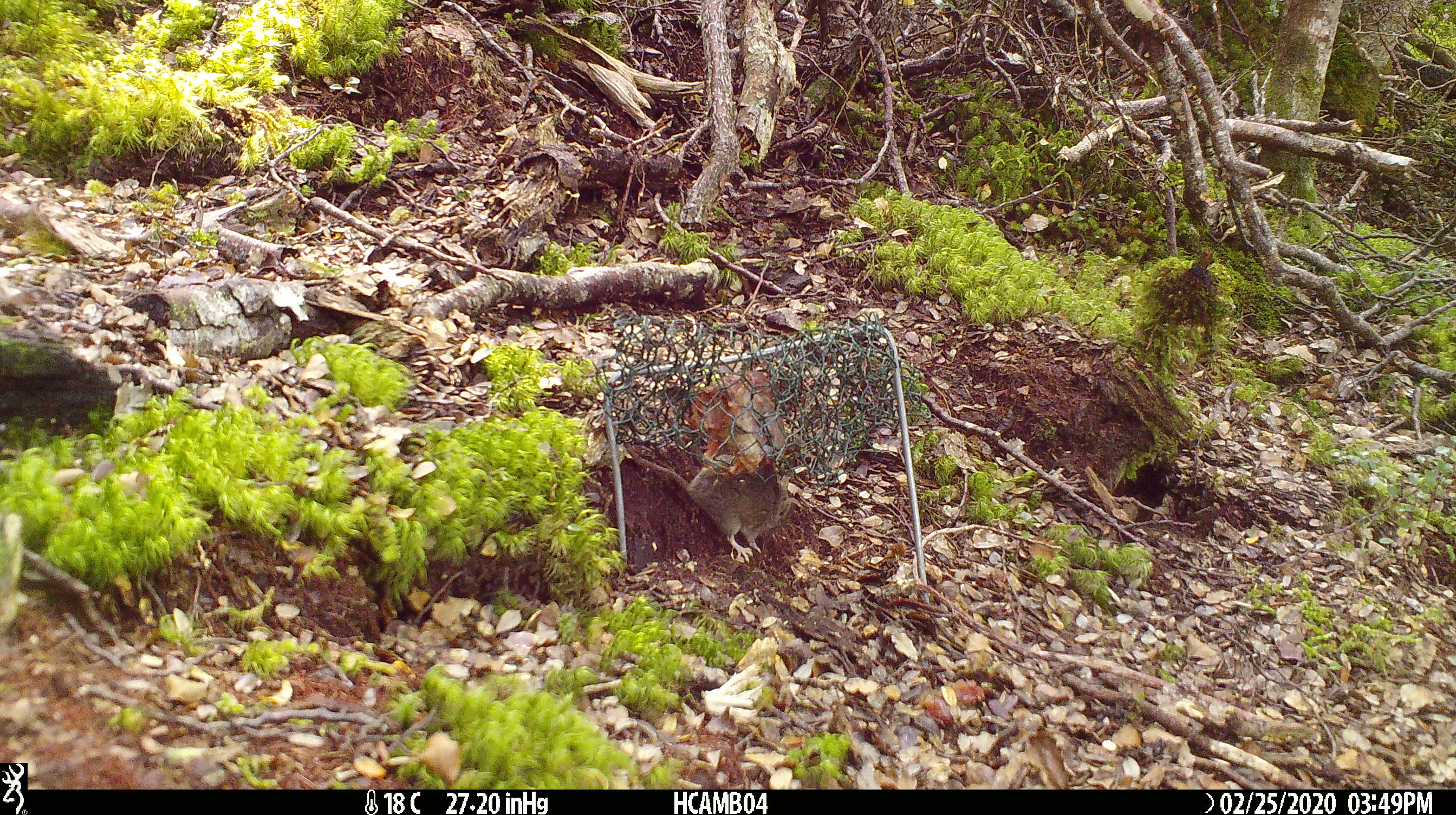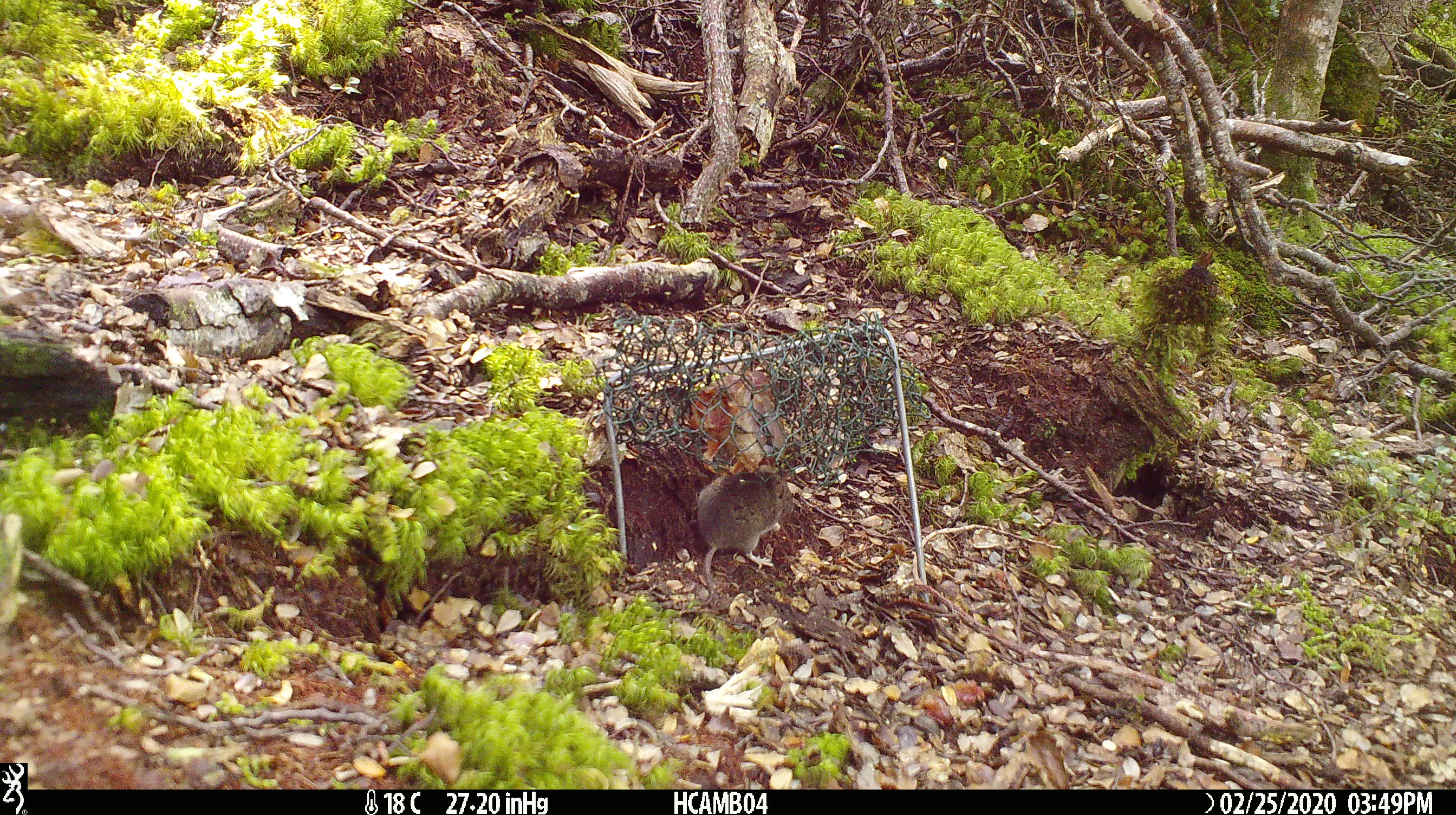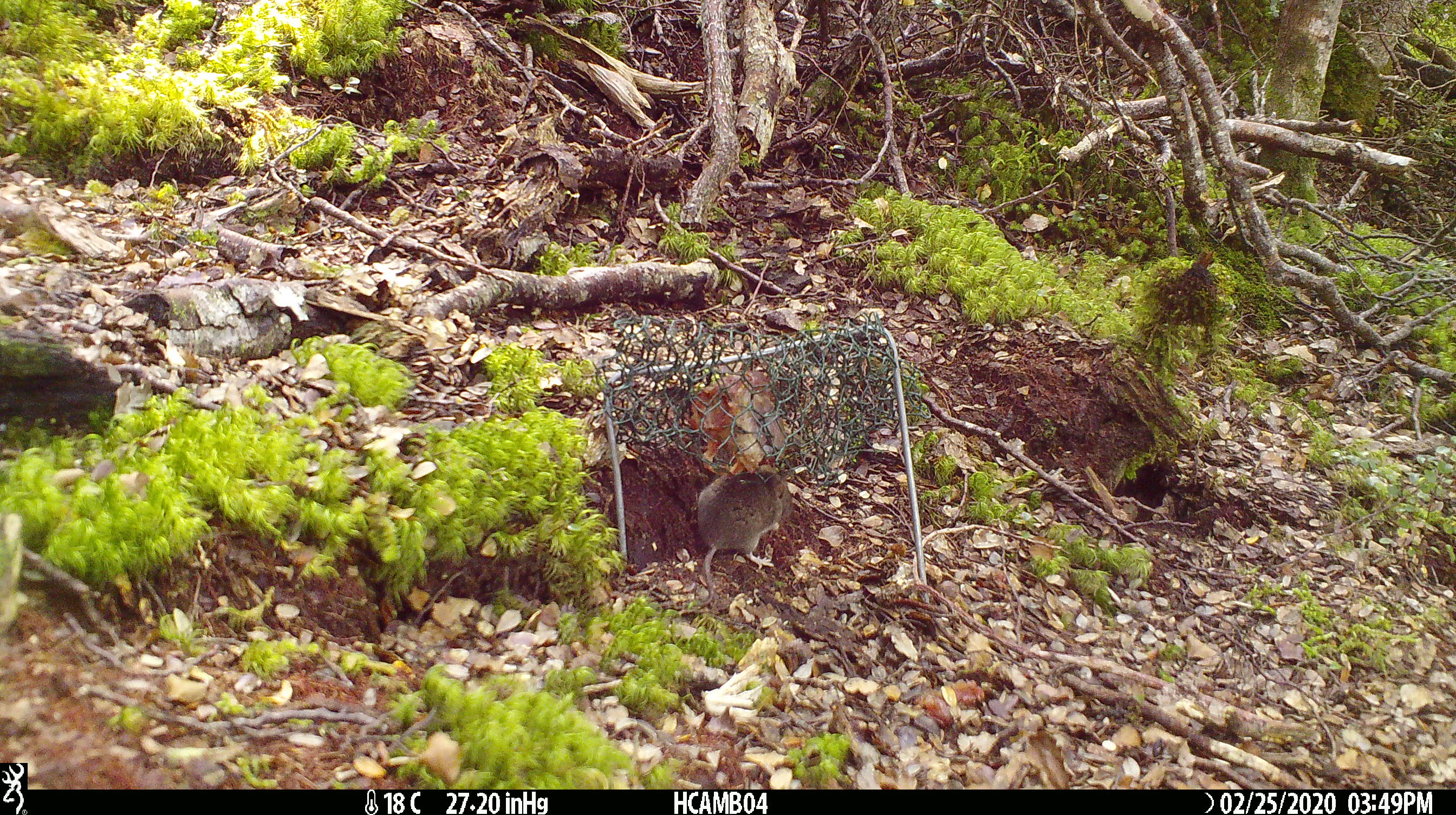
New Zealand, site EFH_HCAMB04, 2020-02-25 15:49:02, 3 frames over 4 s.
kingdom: Animalia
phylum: Chordata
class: Mammalia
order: Rodentia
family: Muridae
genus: Mus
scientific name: Mus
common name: mouse